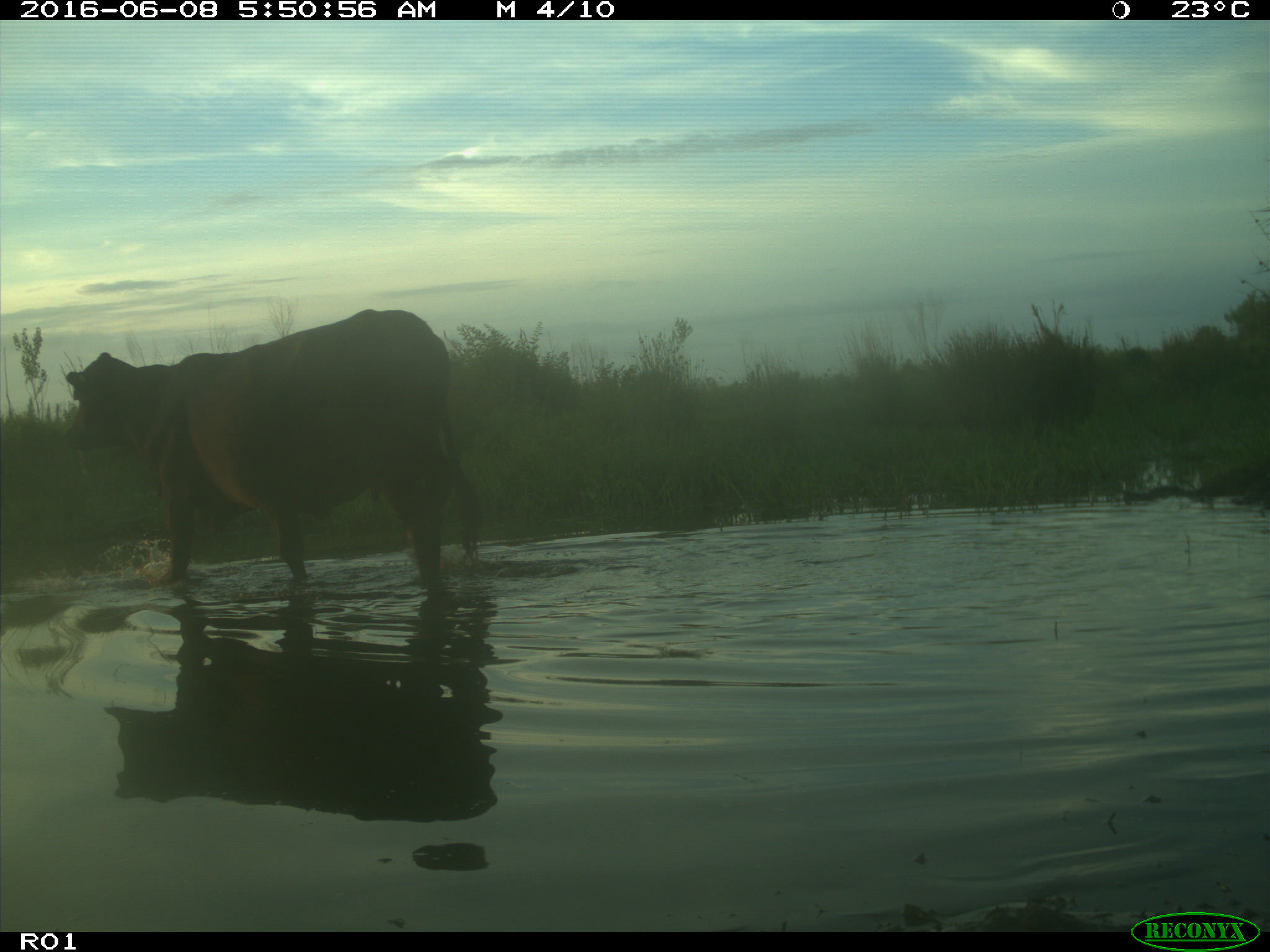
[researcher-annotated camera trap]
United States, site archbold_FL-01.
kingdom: Animalia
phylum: Chordata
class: Mammalia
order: Artiodactyla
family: Bovidae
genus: Bos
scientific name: Bos taurus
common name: domestic cow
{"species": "Bos taurus (domestic cow)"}